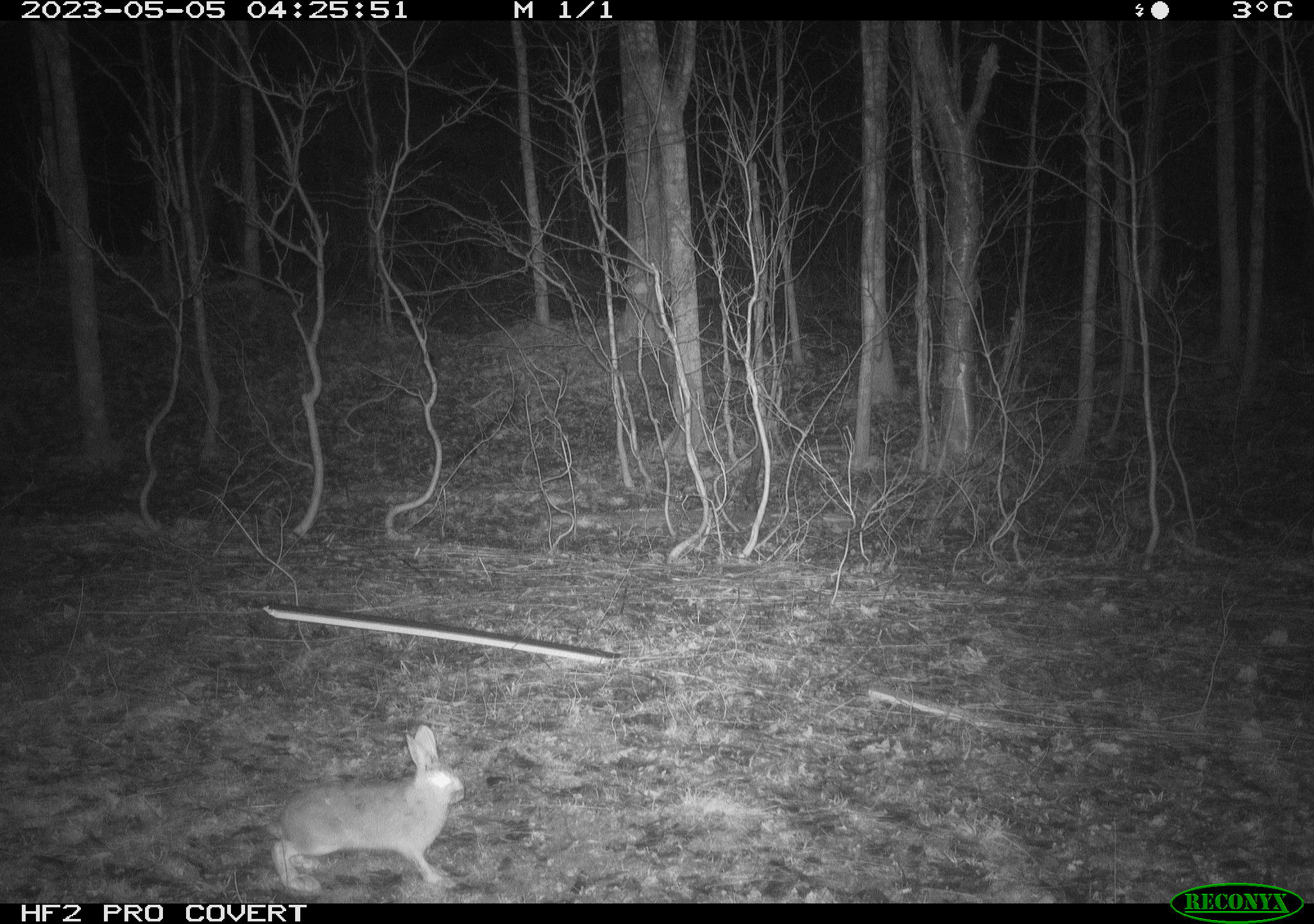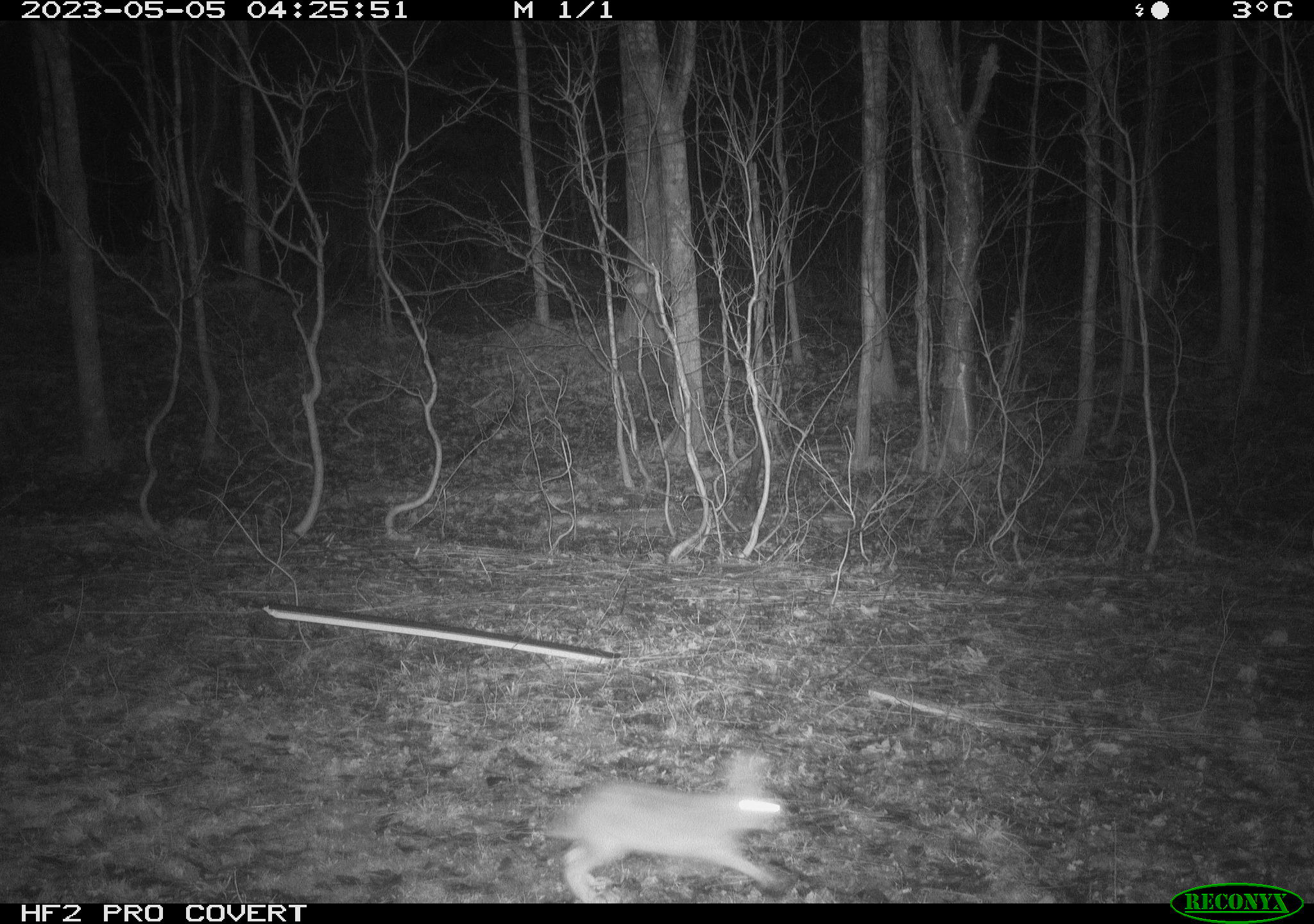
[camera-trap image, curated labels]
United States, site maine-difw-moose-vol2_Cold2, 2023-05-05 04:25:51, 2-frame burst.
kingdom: Animalia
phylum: Chordata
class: Mammalia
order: Lagomorpha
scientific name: Lagomorpha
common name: rabbit or hare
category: rabbit or hare sp.